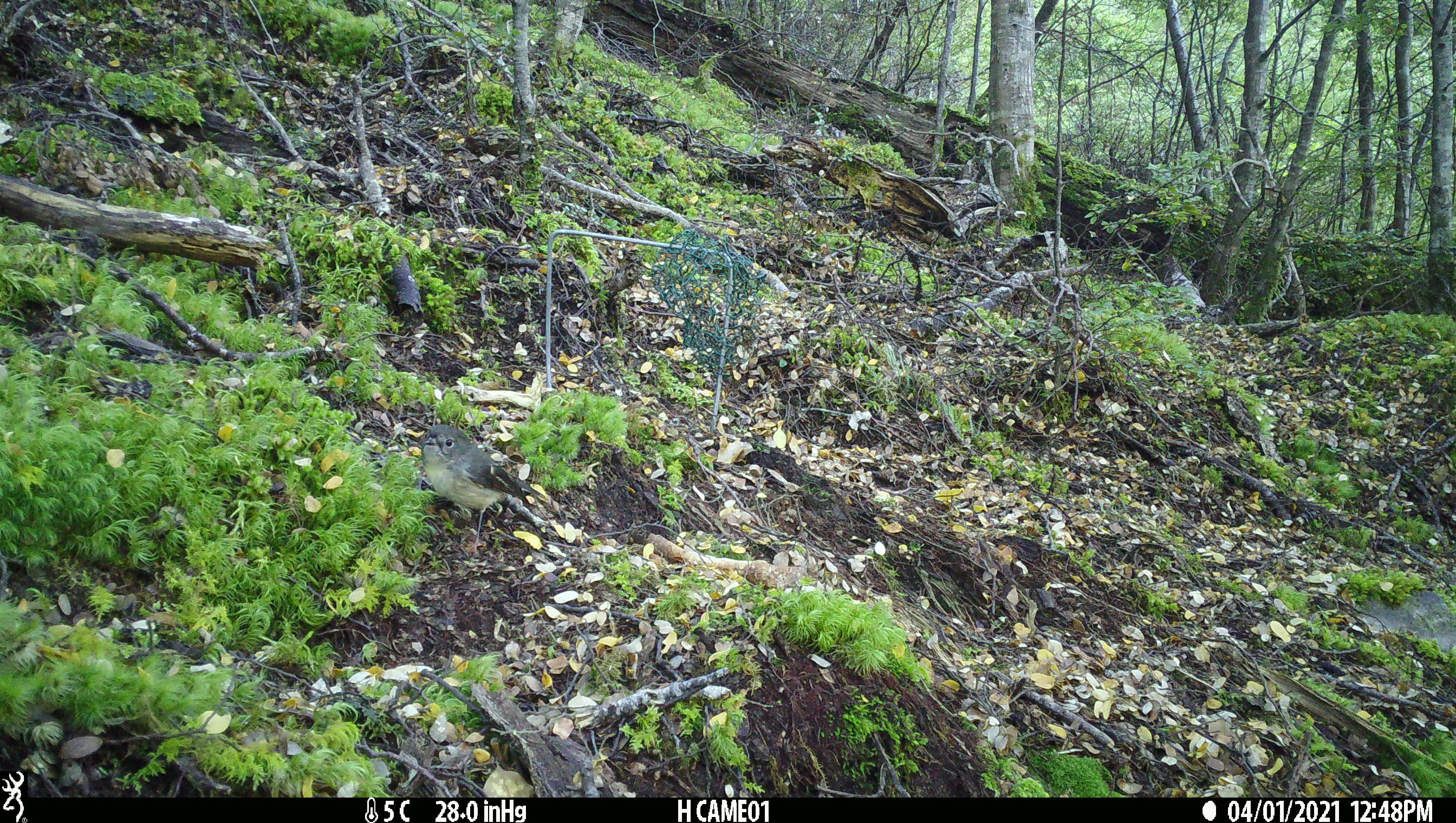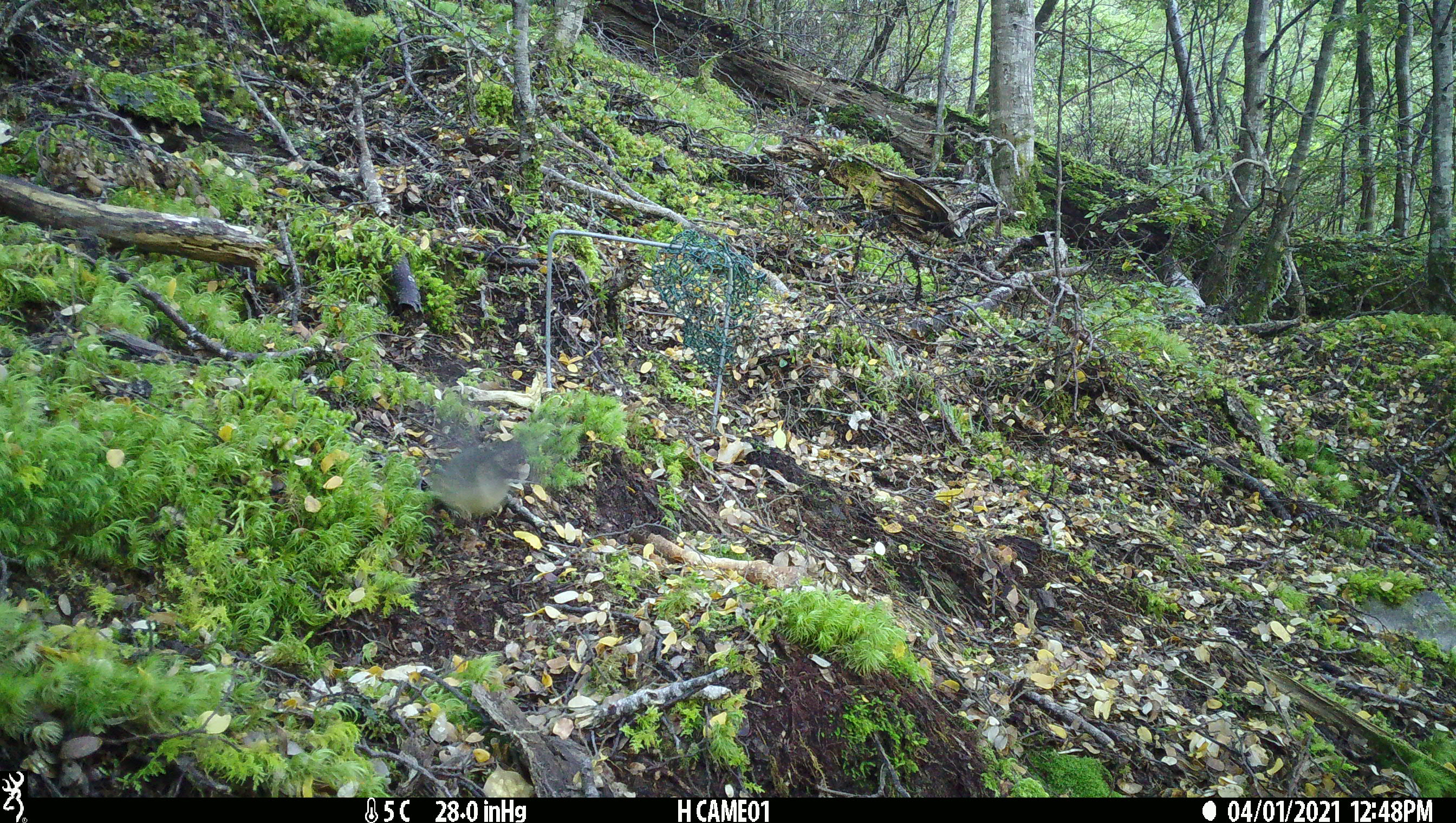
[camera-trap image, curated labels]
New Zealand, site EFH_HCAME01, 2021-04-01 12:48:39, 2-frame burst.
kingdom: Animalia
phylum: Chordata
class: Aves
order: Passeriformes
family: Petroicidae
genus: Petroica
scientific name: Petroica macrocephala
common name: tomtit